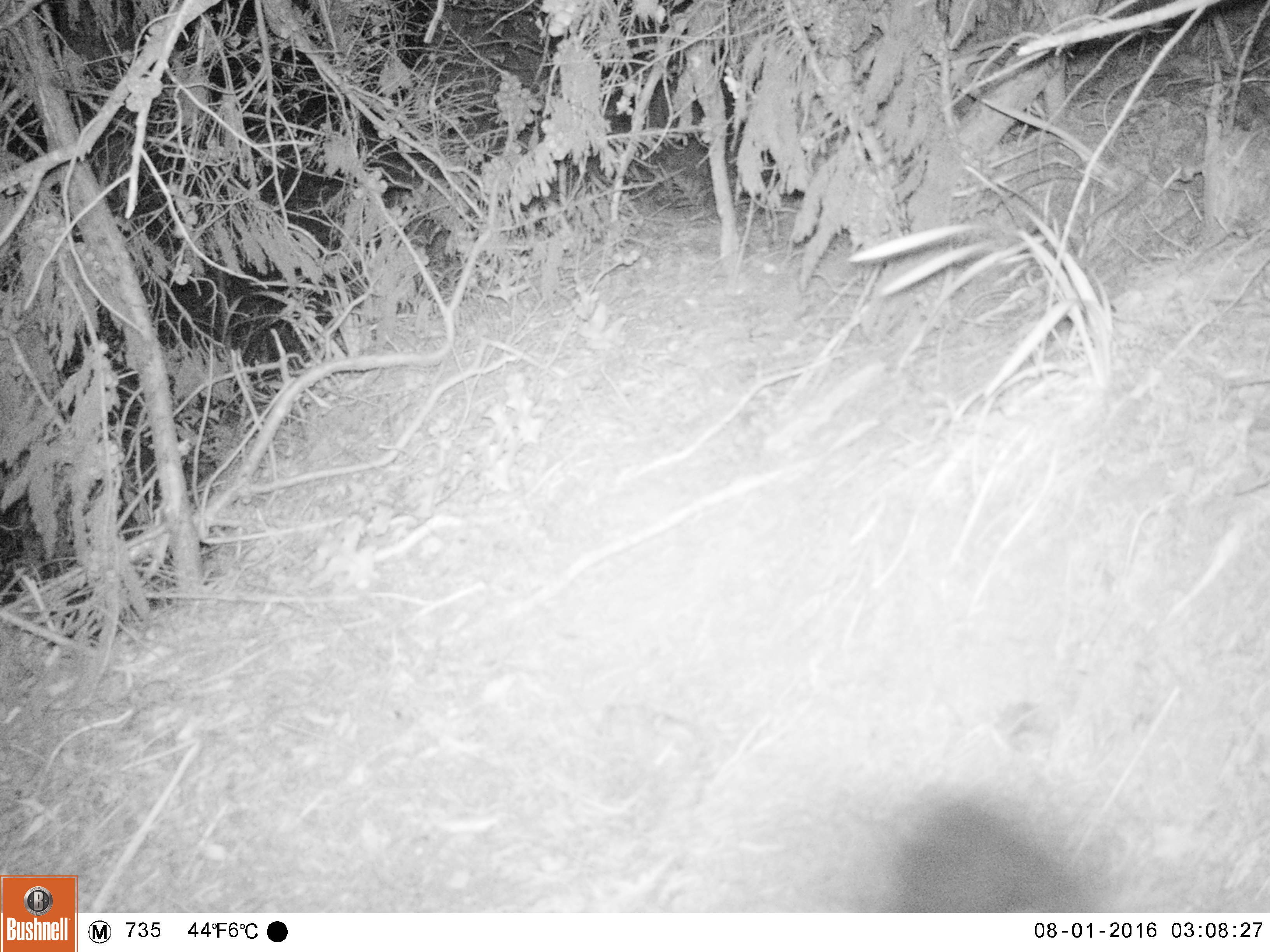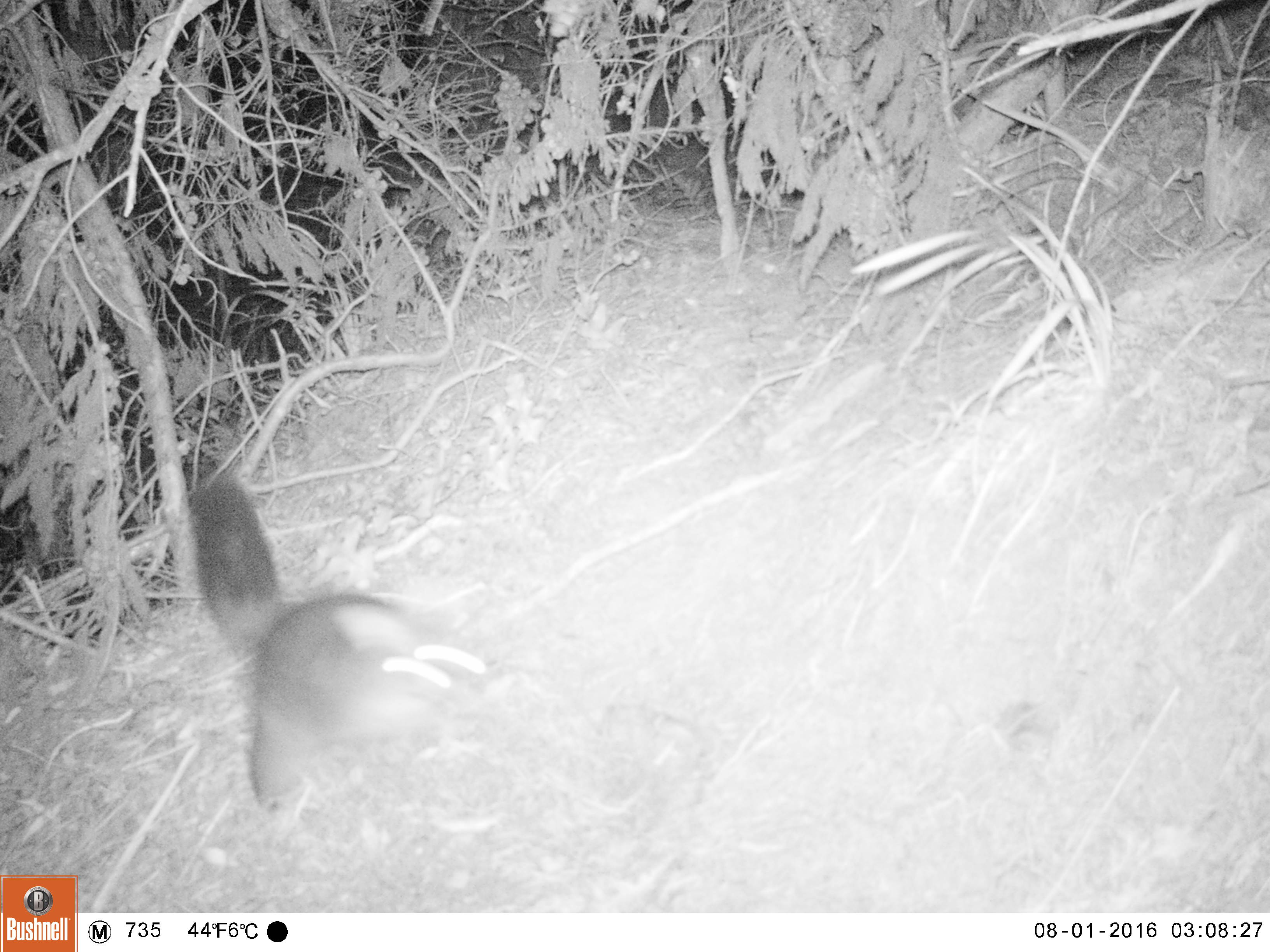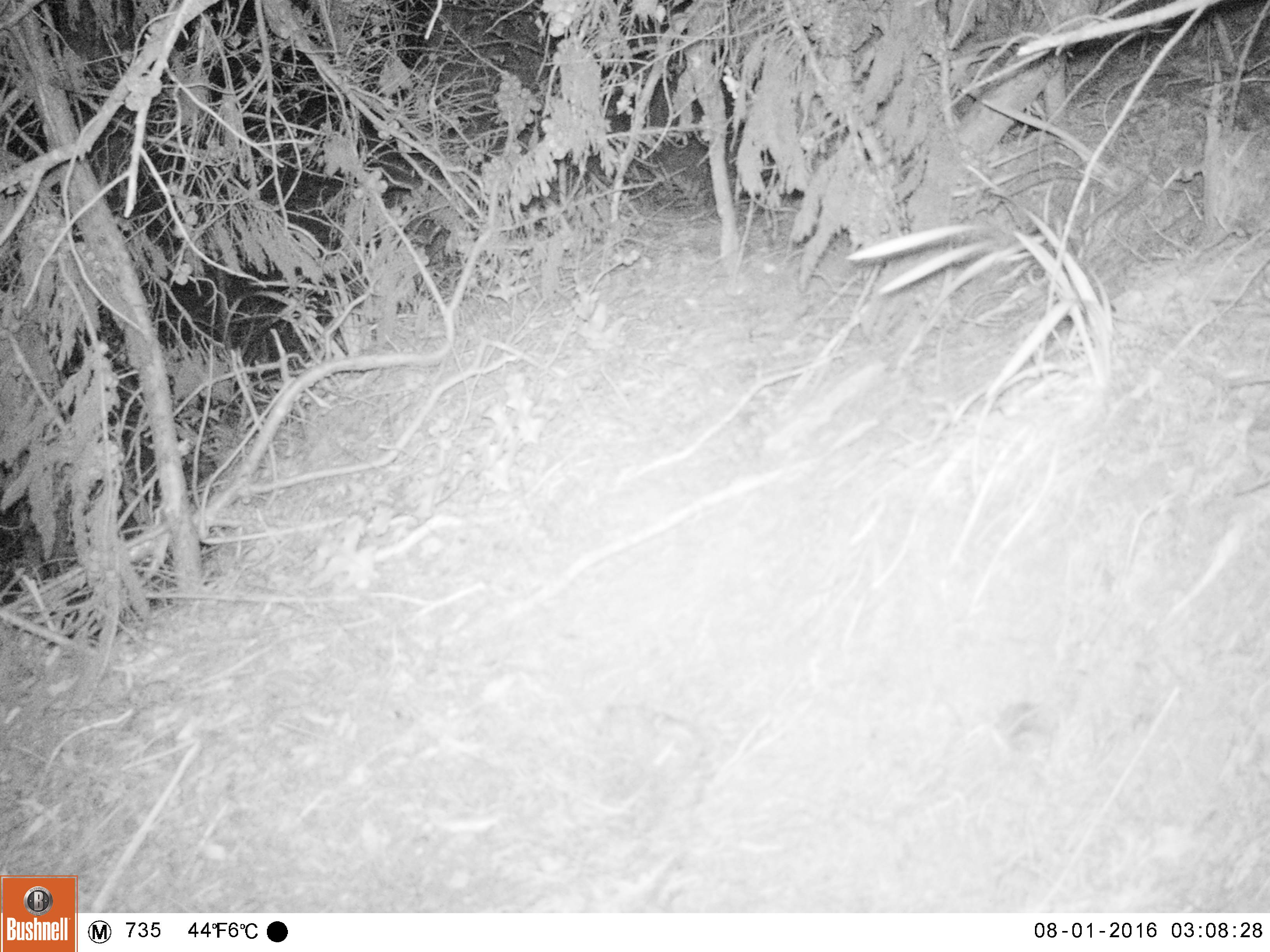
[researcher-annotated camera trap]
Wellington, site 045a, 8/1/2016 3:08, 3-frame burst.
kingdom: Animalia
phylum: Chordata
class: Mammalia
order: Didelphimorphia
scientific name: Didelphimorphia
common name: possum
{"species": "possum (Didelphimorphia)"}